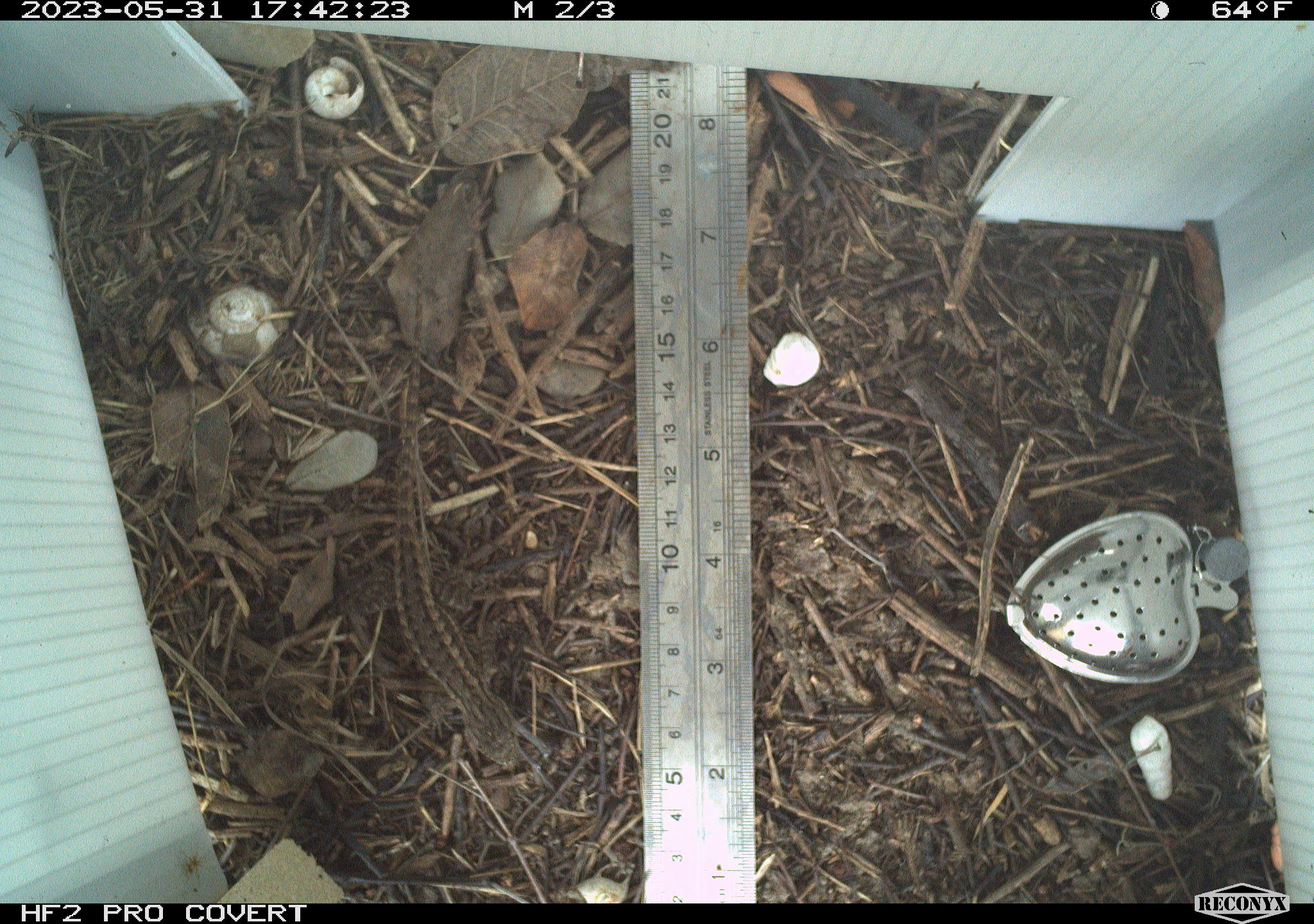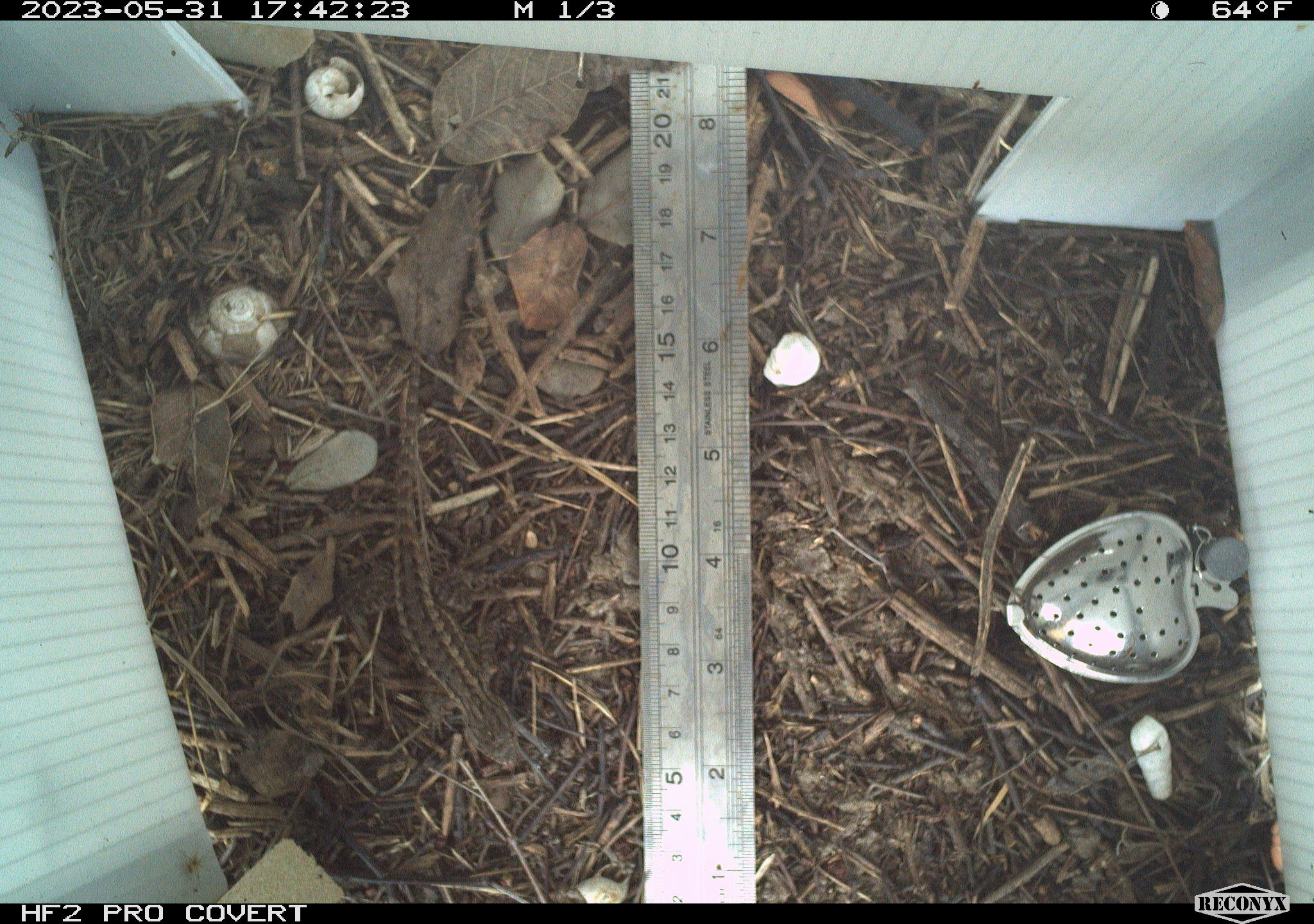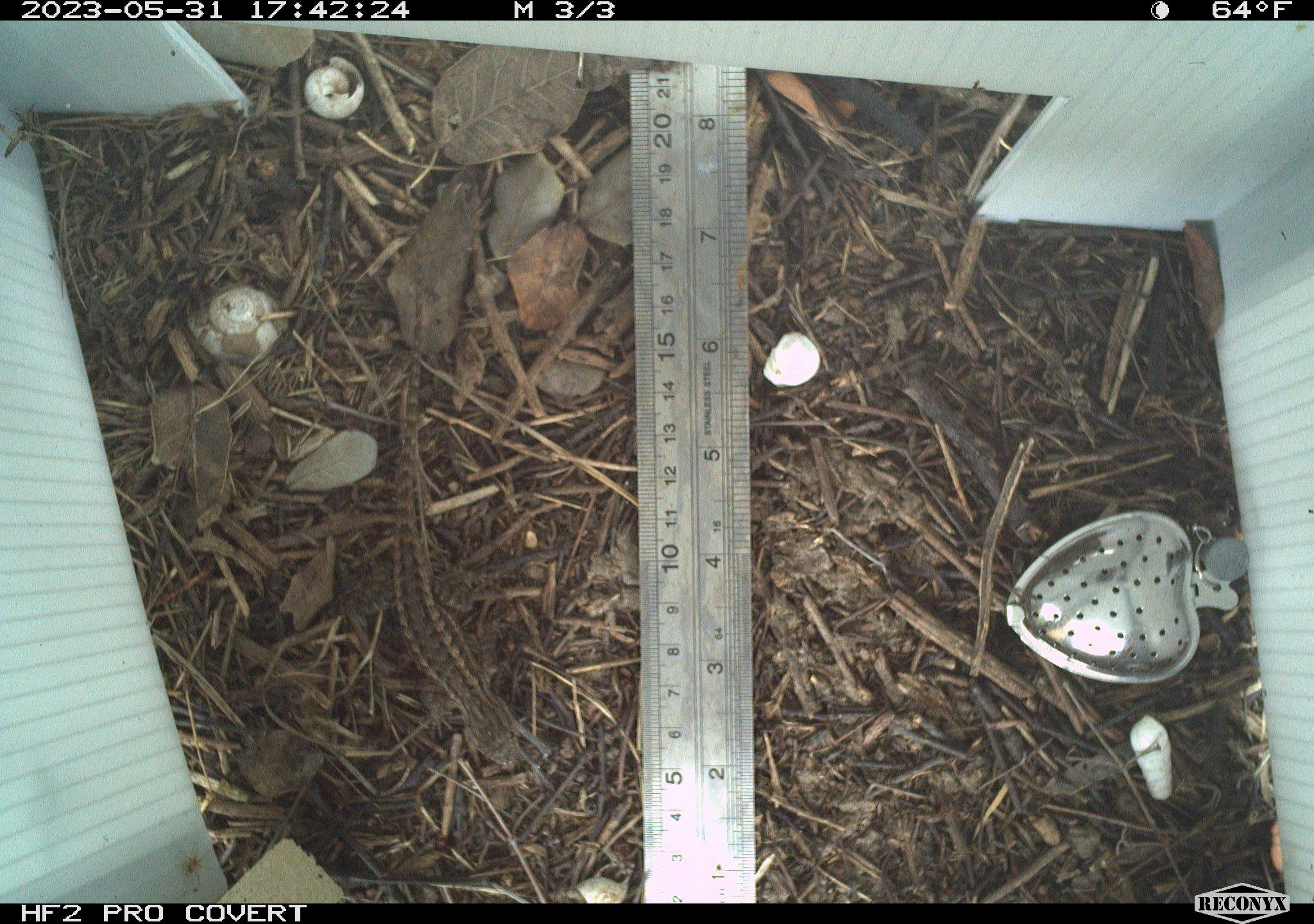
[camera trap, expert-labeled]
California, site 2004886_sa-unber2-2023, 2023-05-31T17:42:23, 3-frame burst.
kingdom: Animalia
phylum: Chordata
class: Reptilia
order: Squamata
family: Phrynosomatidae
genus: Sceloporus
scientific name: Sceloporus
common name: spiny lizards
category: sceloporus species